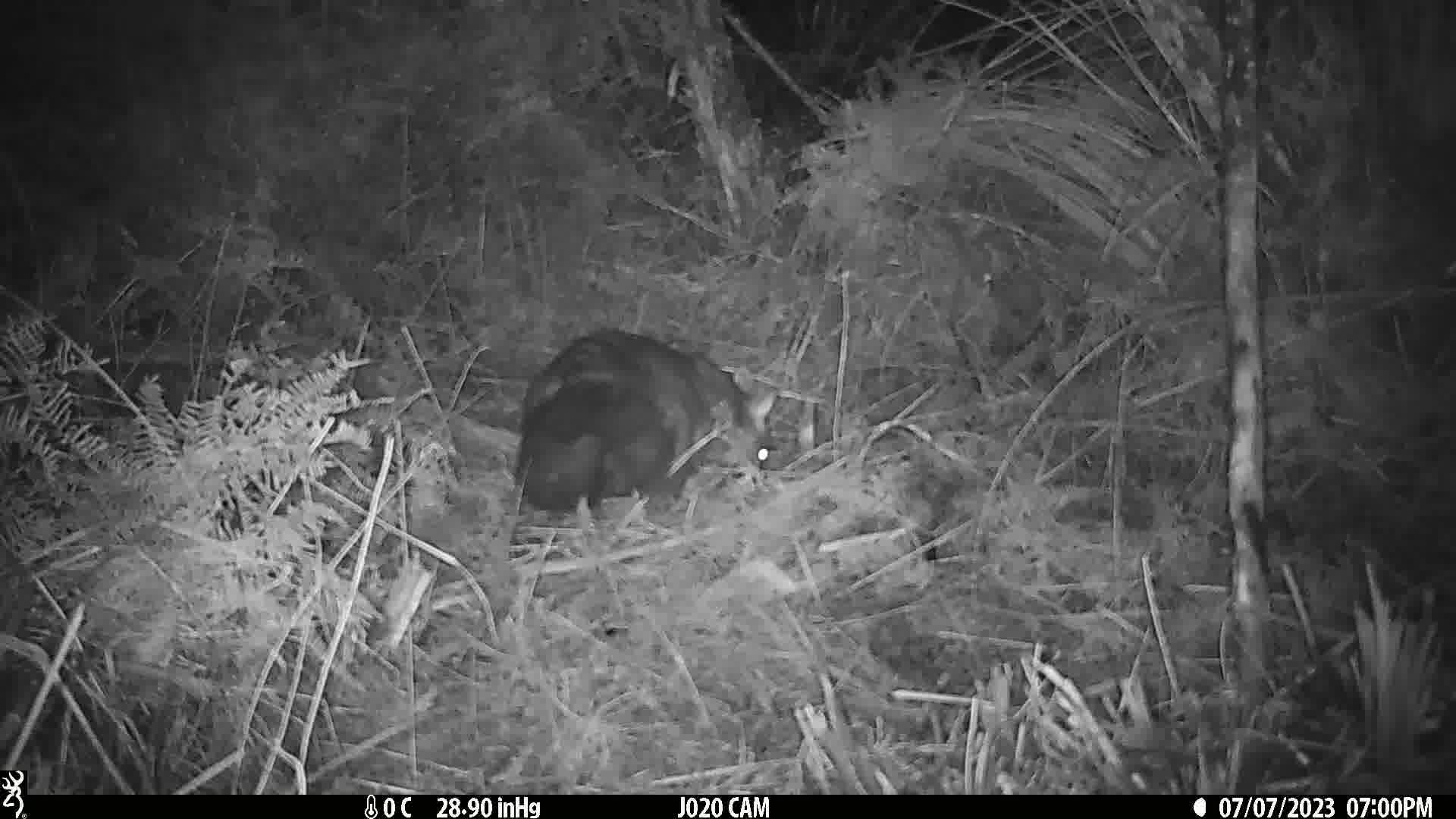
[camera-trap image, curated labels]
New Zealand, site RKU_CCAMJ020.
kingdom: Animalia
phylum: Chordata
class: Mammalia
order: Diprotodontia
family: Phalangeridae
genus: Trichosurus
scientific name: Trichosurus vulpecula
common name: common brushtail possum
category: possum